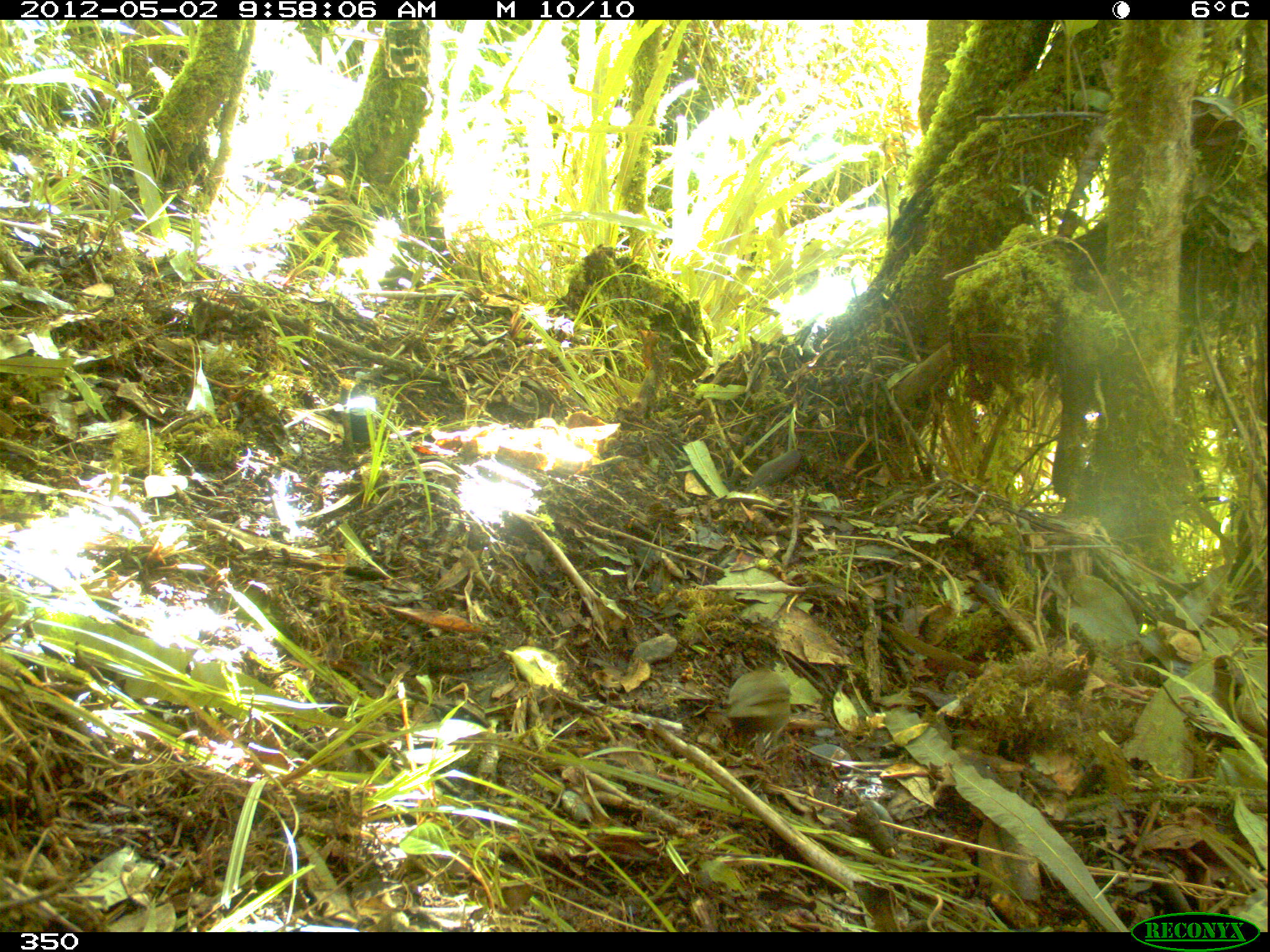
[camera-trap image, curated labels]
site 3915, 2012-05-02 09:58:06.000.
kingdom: Animalia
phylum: Chordata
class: Aves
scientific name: Aves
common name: bird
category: unknown bird